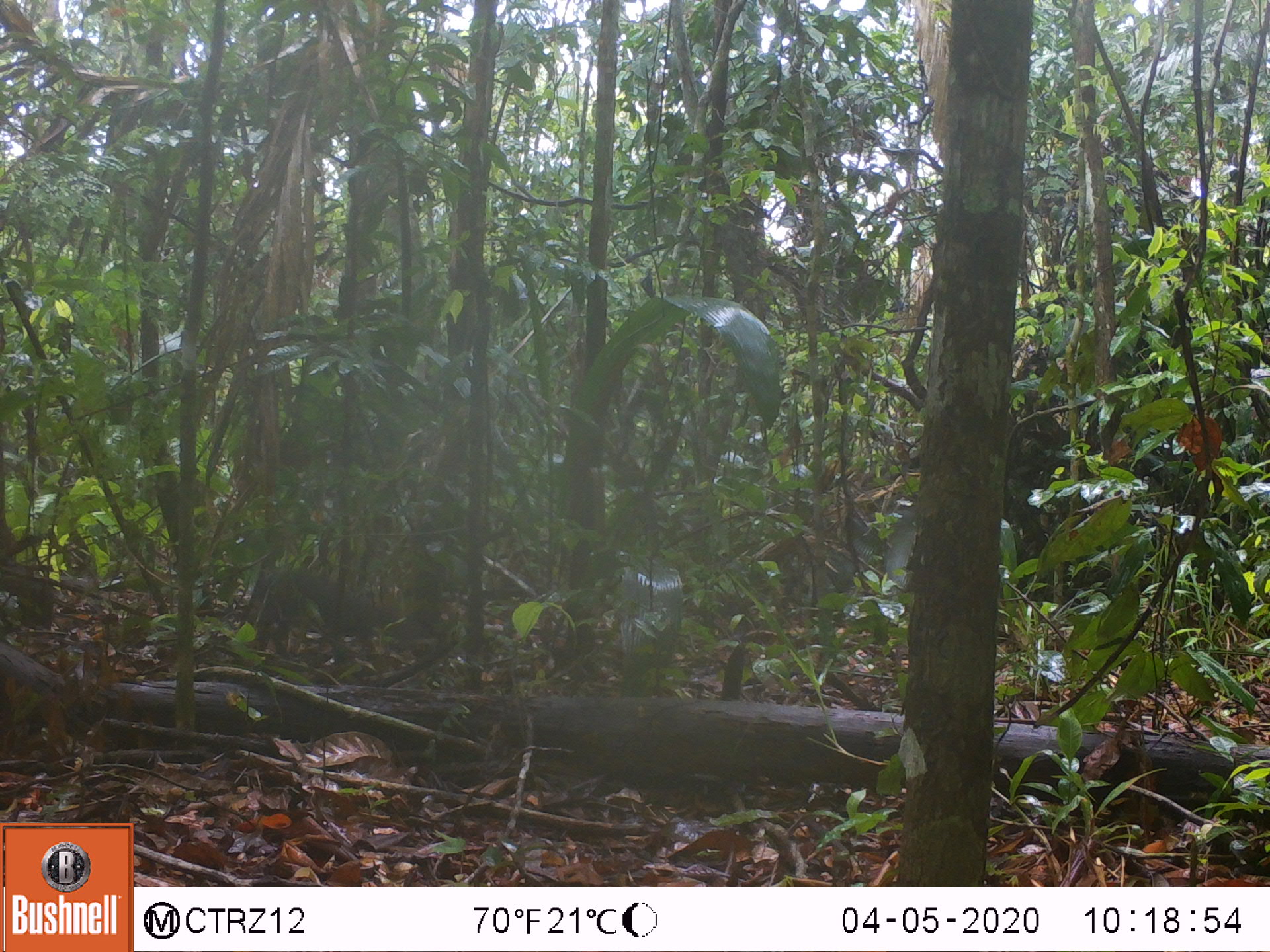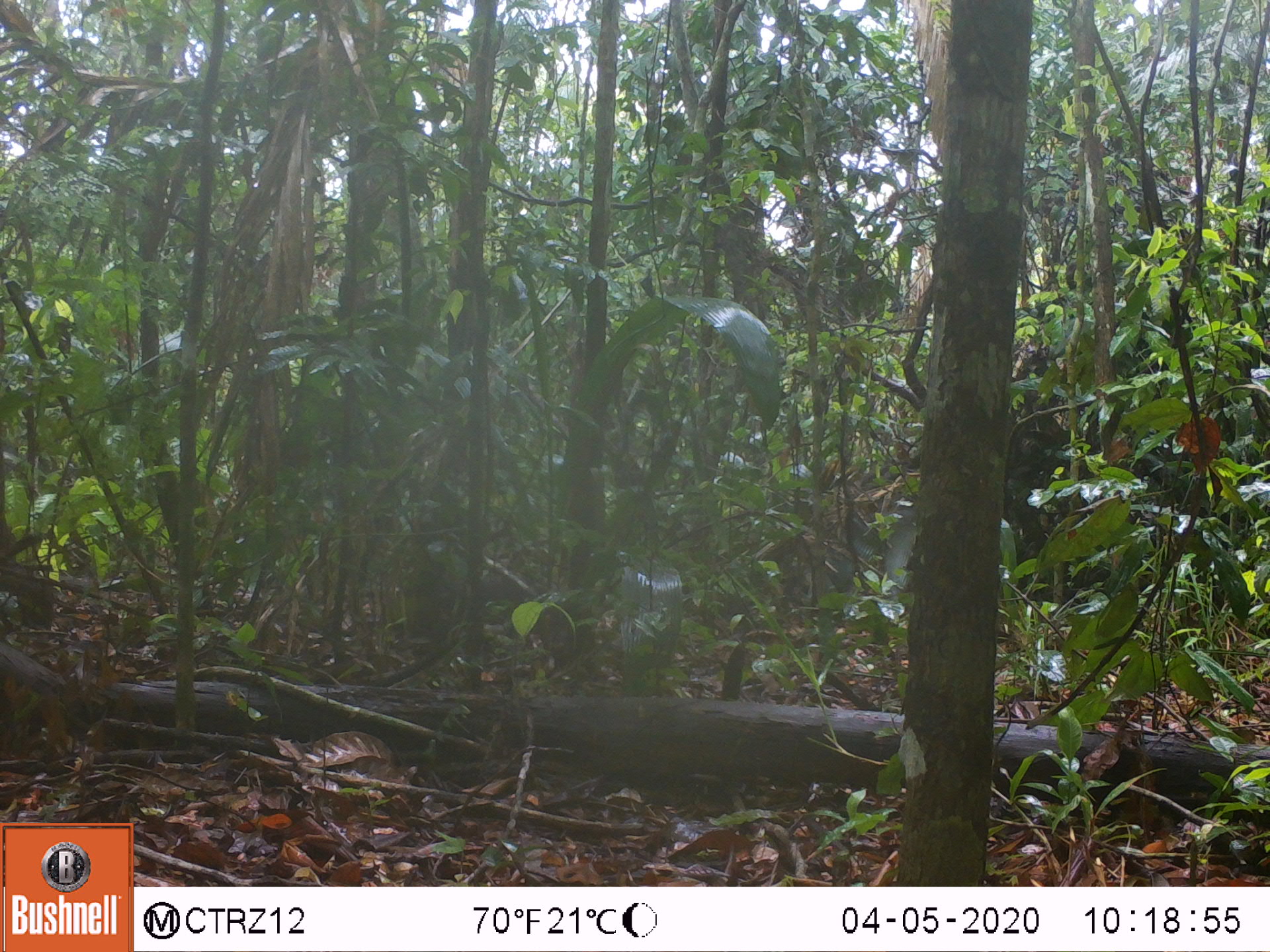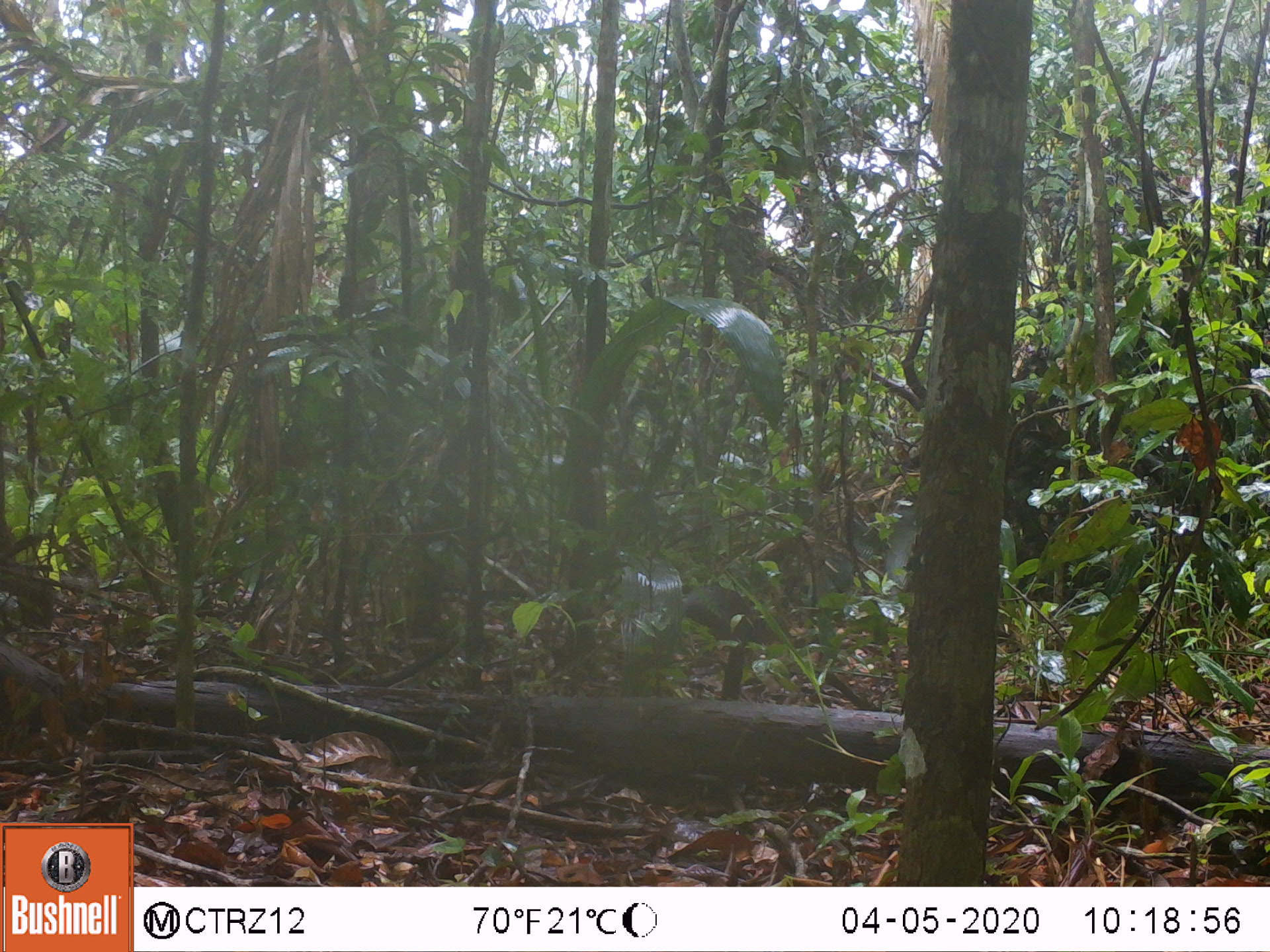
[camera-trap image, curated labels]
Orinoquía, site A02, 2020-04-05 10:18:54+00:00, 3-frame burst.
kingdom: Animalia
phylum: Chordata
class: Mammalia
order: Rodentia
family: Dasyproctidae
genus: Dasyprocta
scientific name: Dasyprocta fuliginosa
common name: black agouti